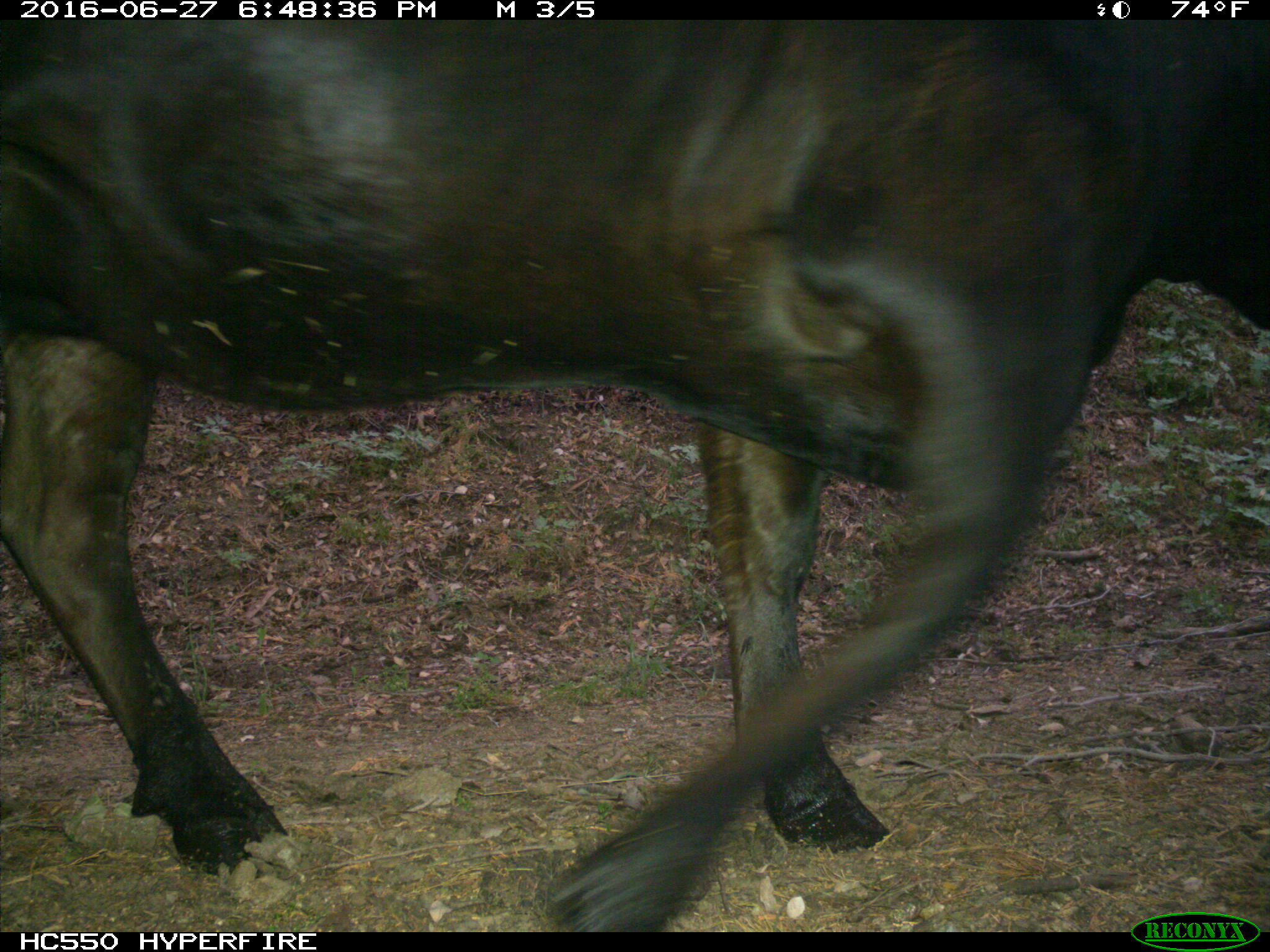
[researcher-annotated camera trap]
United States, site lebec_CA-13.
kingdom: Animalia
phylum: Chordata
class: Mammalia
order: Artiodactyla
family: Bovidae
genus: Bos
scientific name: Bos taurus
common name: domestic cow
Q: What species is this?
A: Bos taurus (domestic cow).